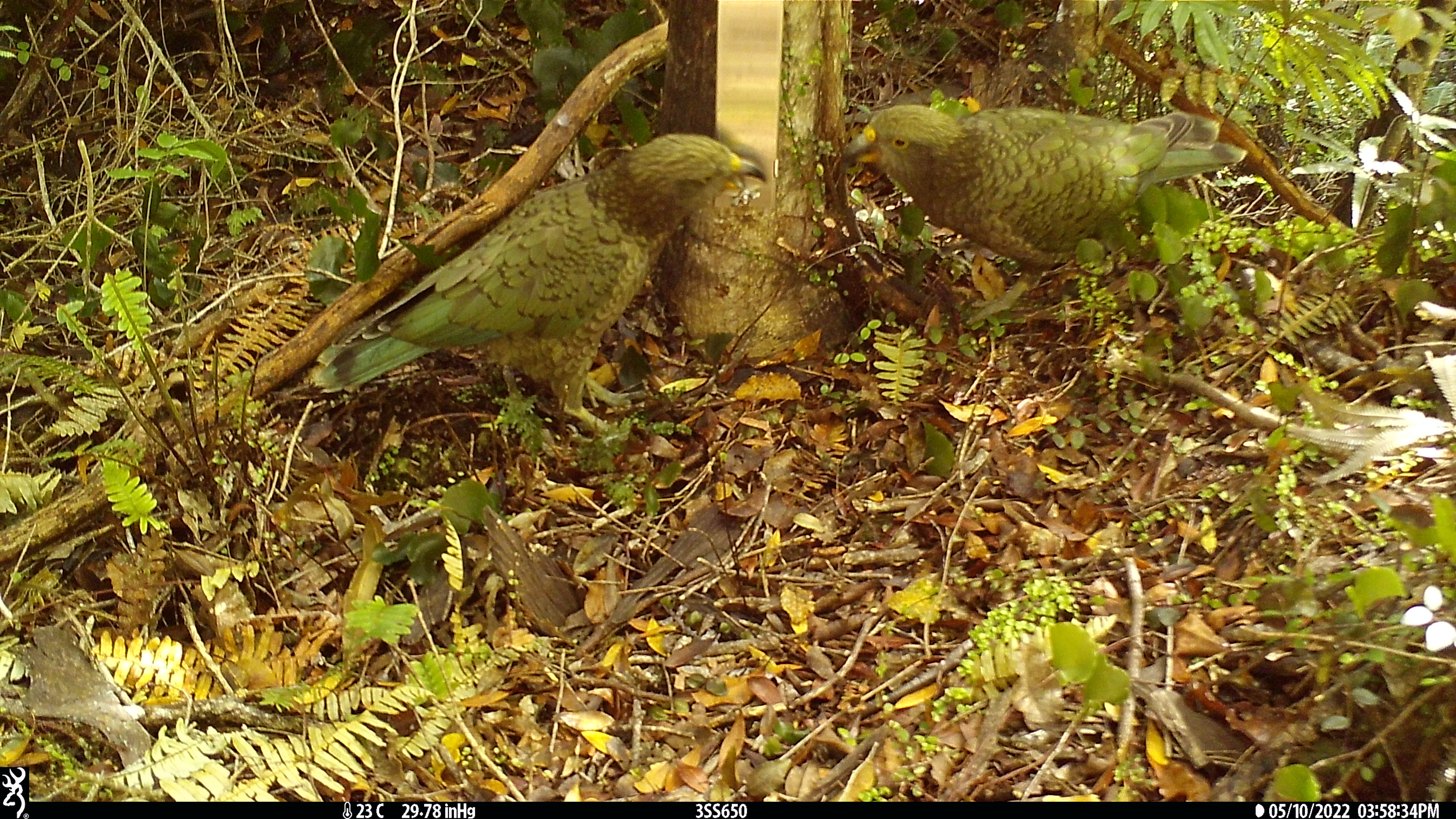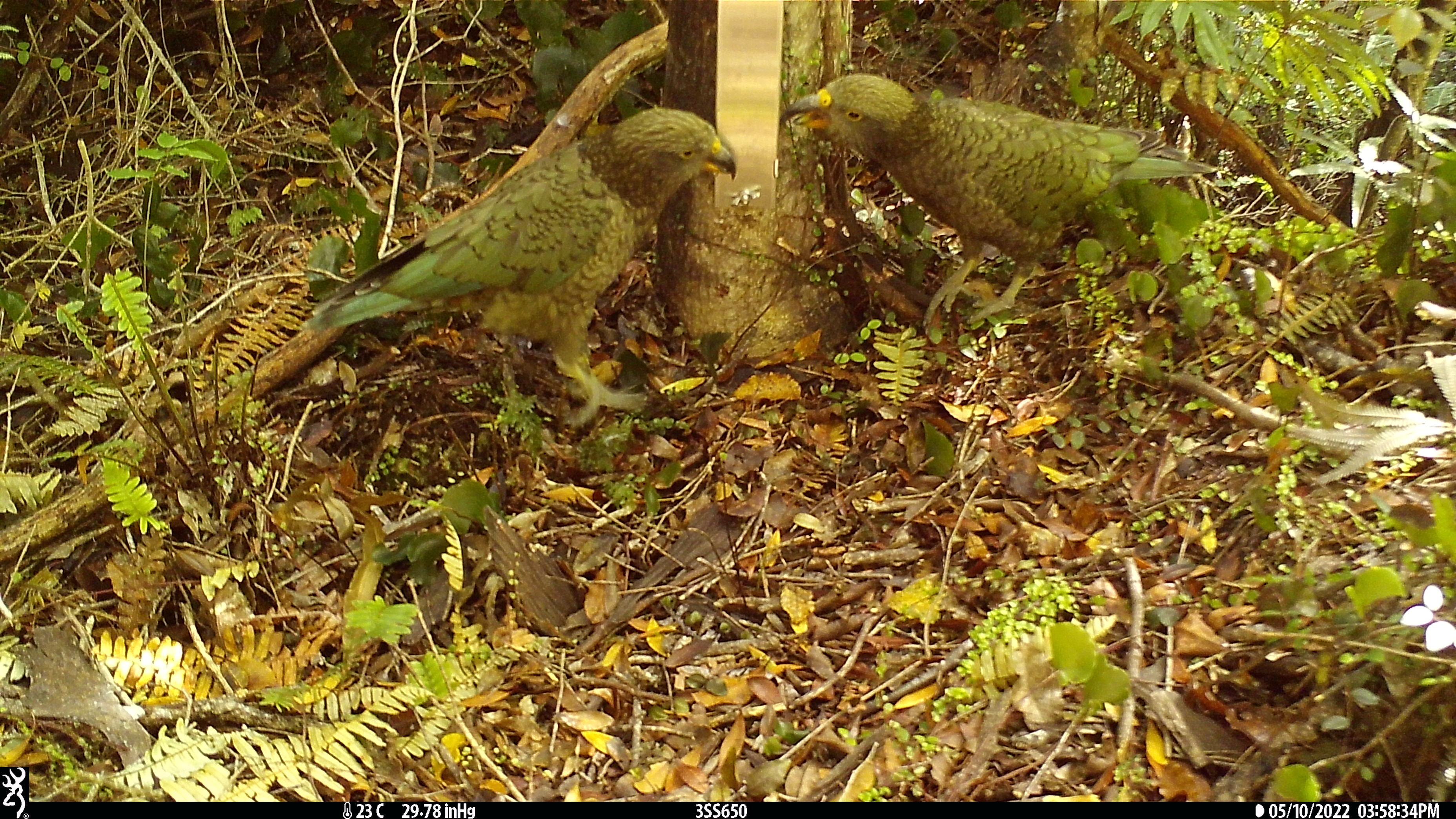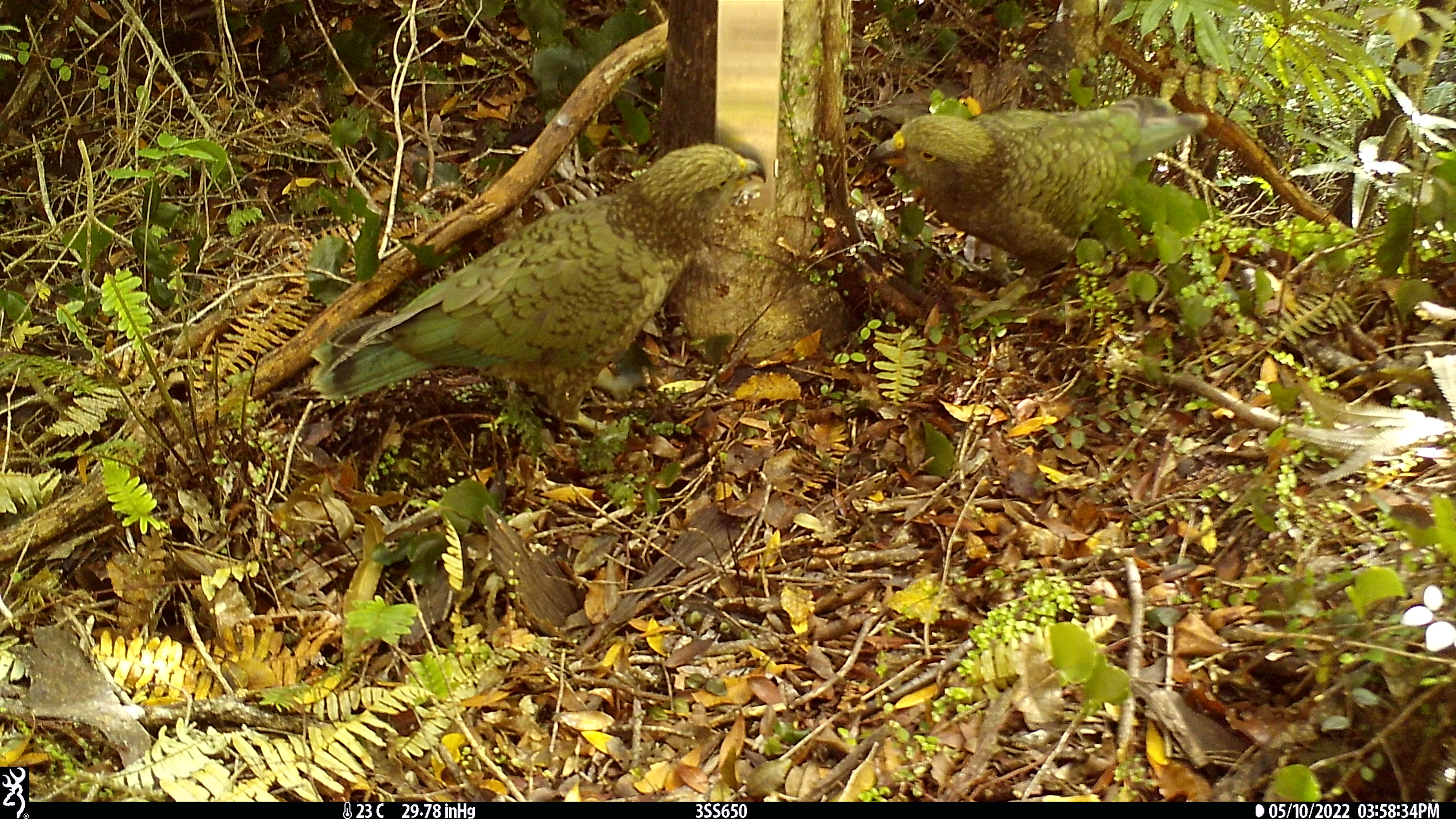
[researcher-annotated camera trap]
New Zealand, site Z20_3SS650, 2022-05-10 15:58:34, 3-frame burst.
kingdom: Animalia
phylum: Chordata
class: Aves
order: Psittaciformes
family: Strigopidae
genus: Nestor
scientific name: Nestor notabilis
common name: kea